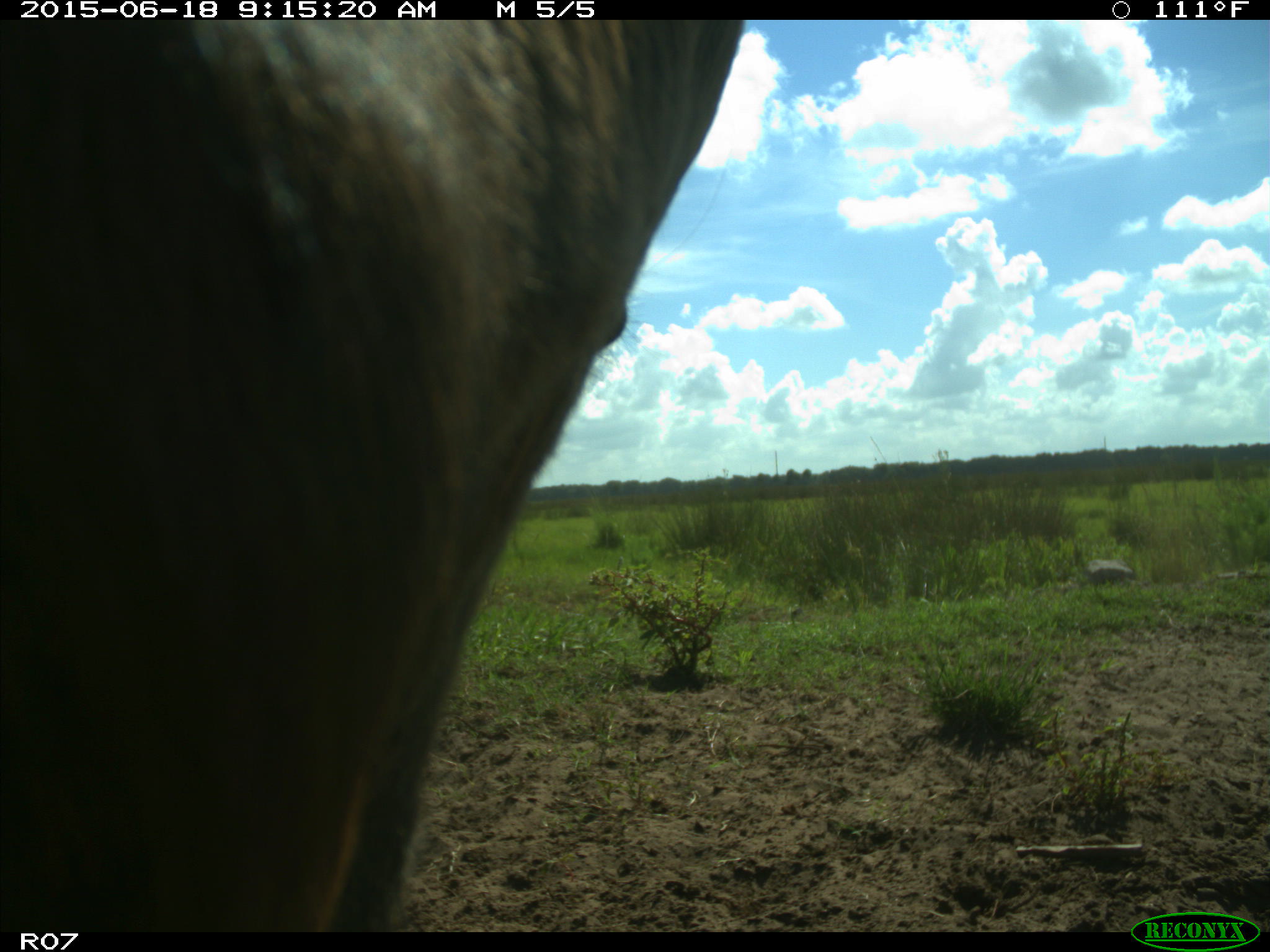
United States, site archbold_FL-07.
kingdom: Animalia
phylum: Chordata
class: Mammalia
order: Artiodactyla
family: Bovidae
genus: Bos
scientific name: Bos taurus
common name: domestic cow